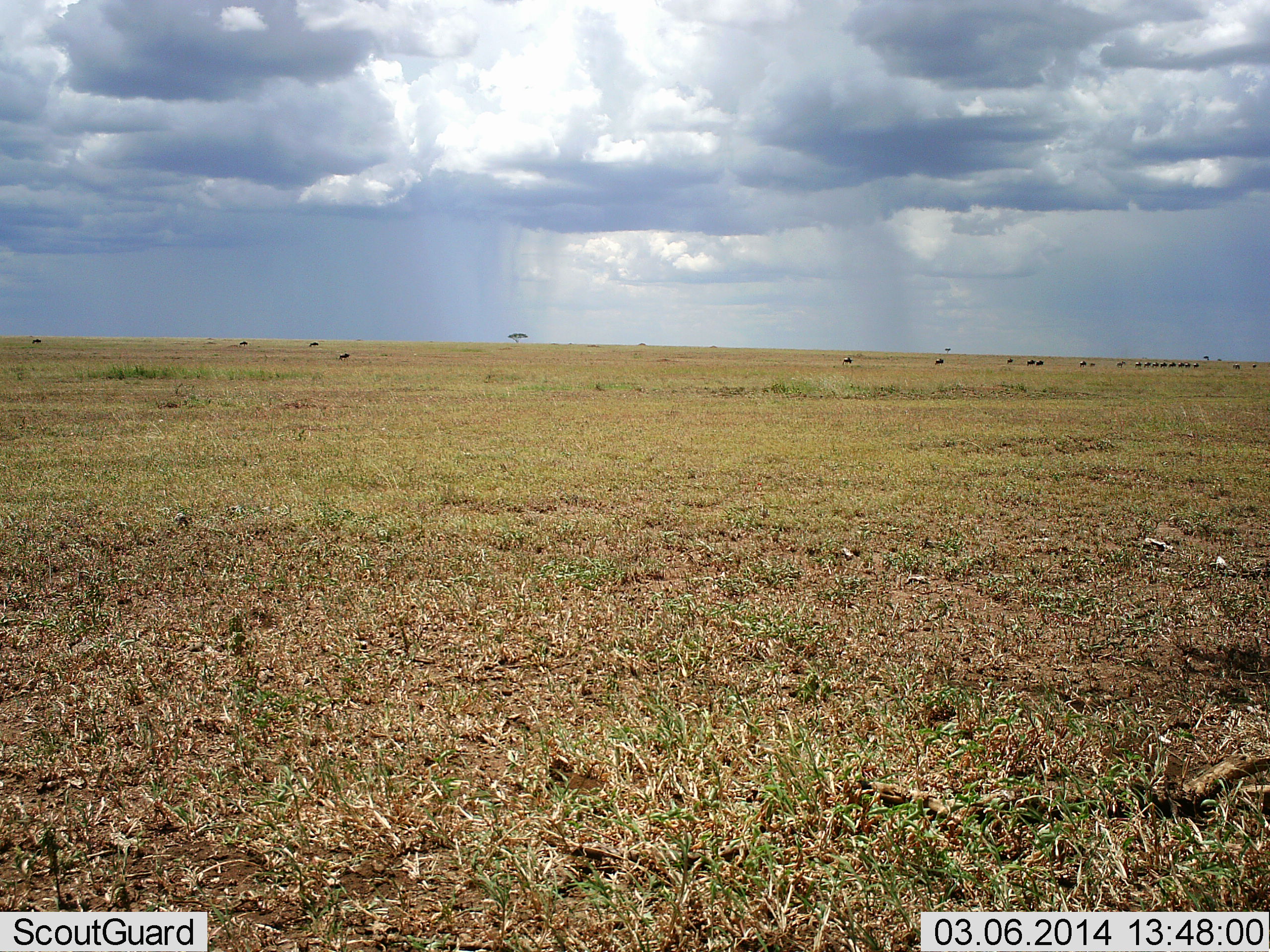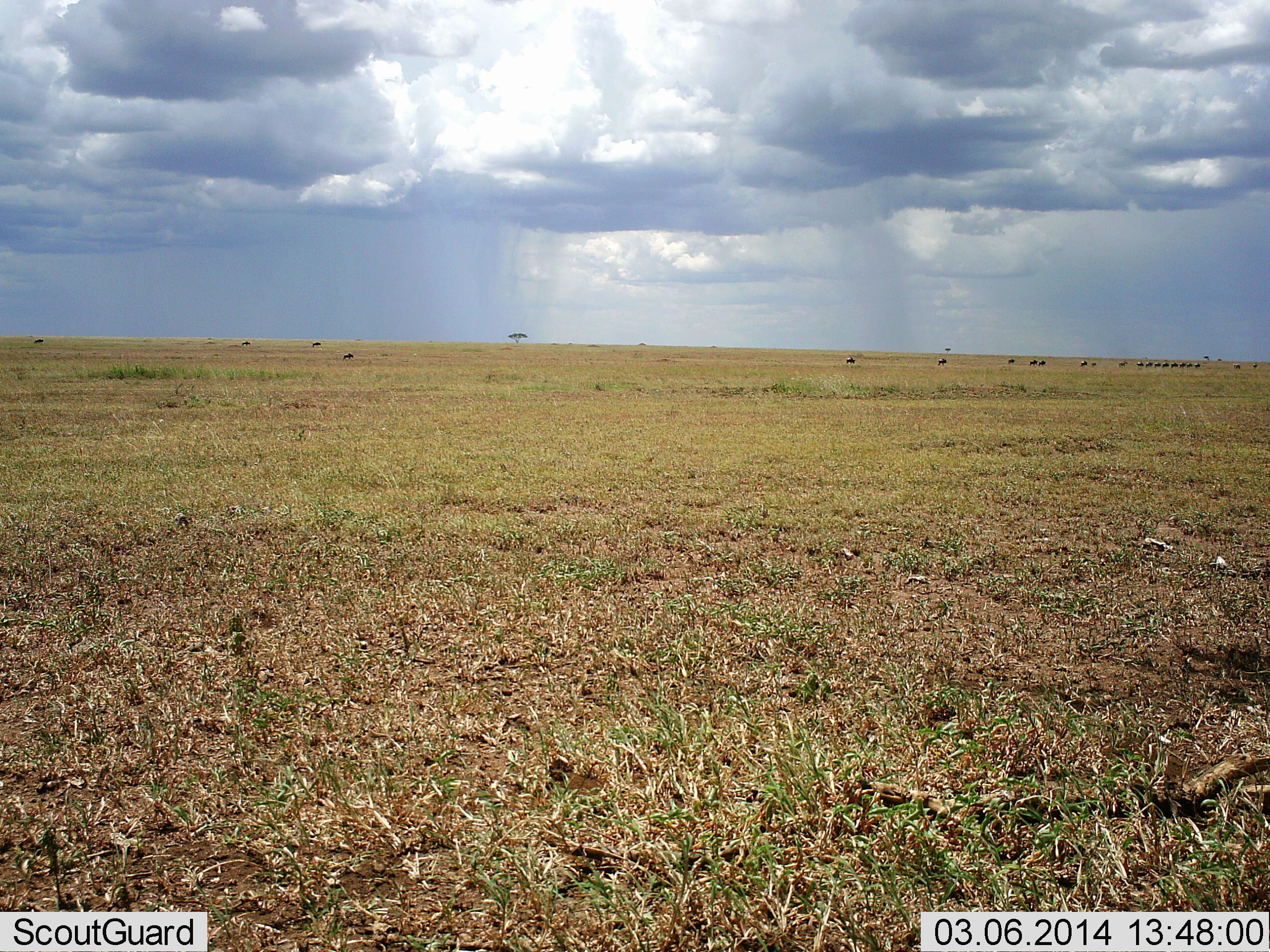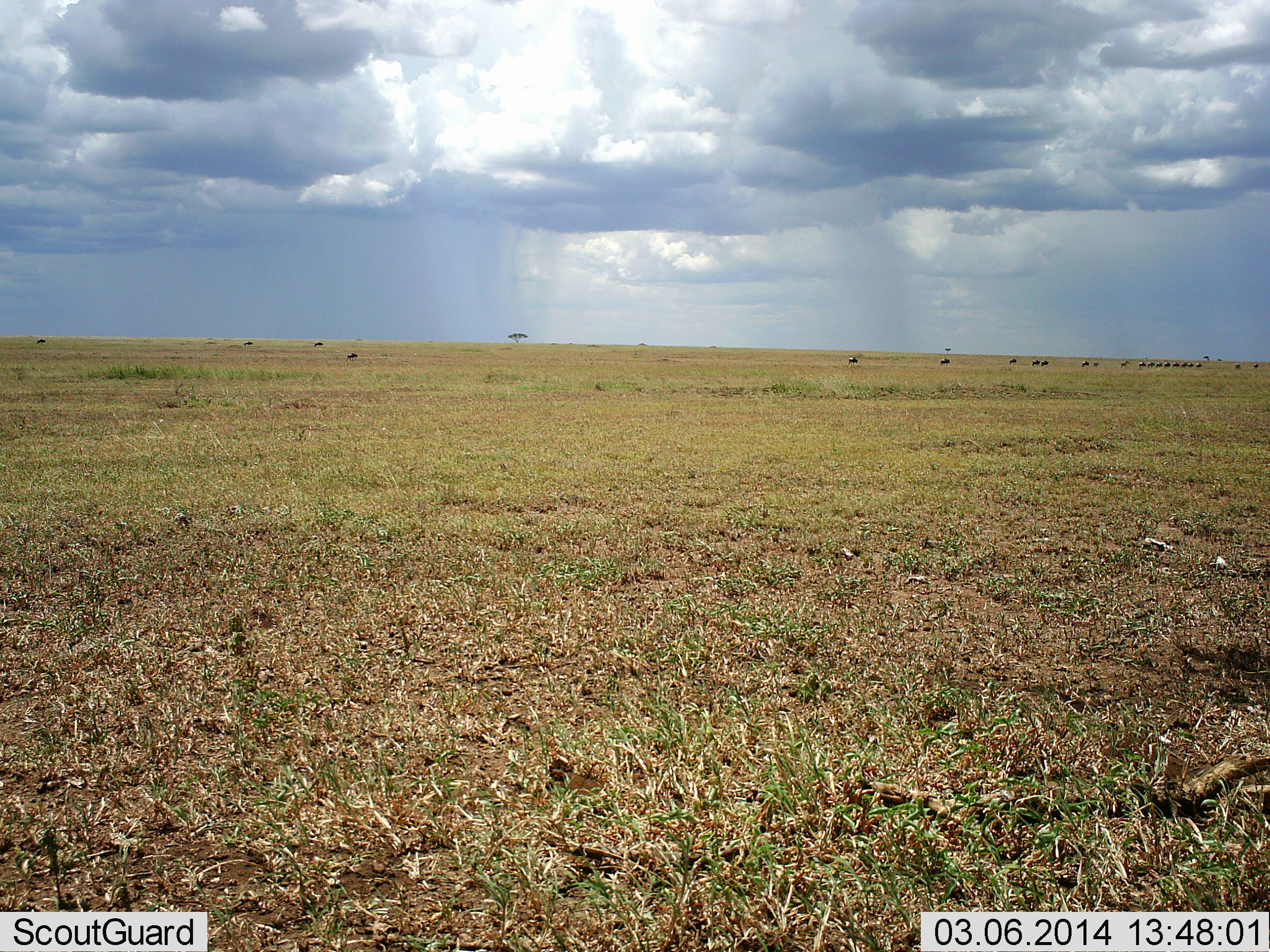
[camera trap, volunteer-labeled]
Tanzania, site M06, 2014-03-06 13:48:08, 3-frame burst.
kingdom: Animalia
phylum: Chordata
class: Mammalia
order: Artiodactyla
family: Bovidae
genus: Connochaetes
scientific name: Connochaetes taurinus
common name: blue wildebeest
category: wildebeest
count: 11-50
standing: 10%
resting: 0%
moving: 100%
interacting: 0%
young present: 0%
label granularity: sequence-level